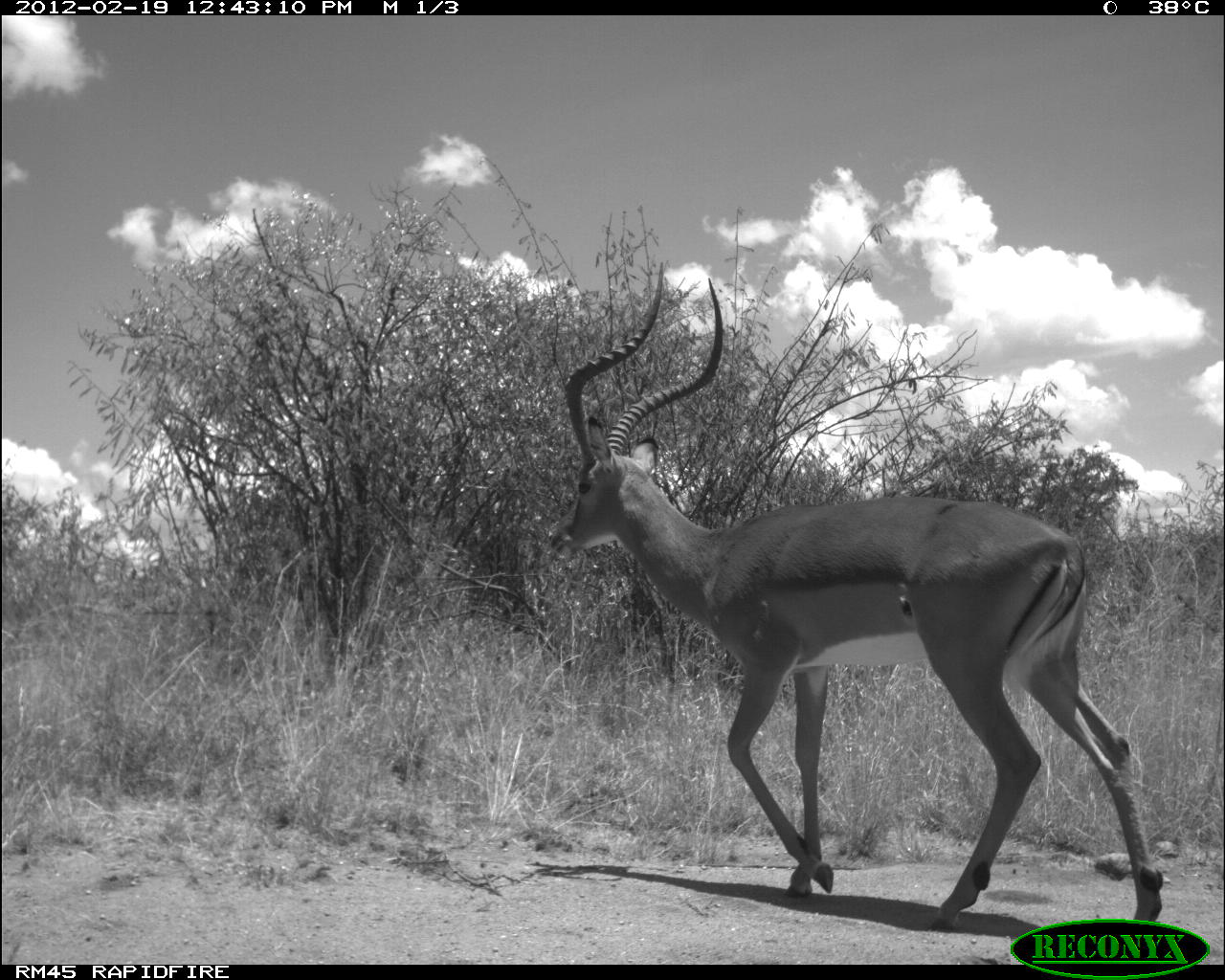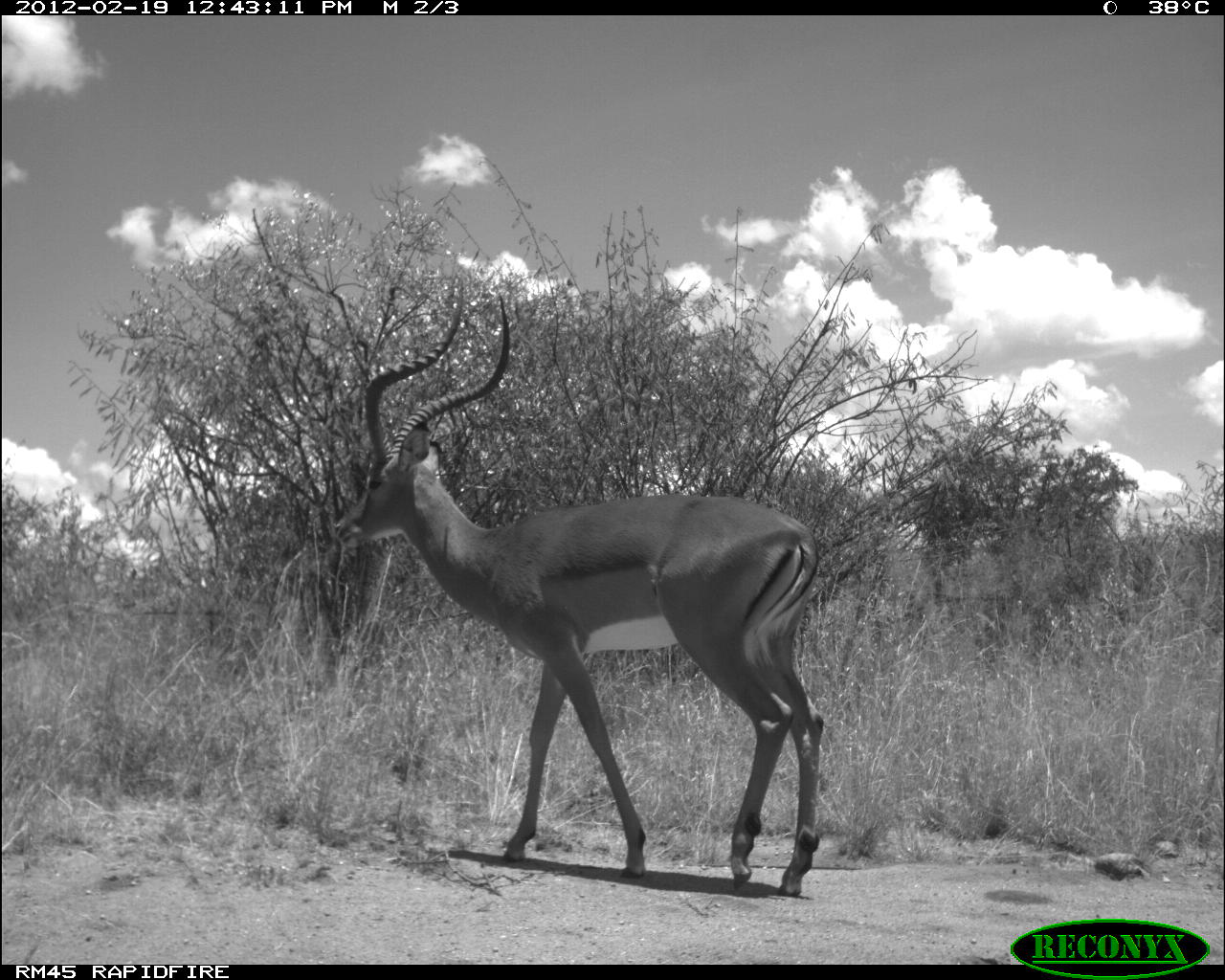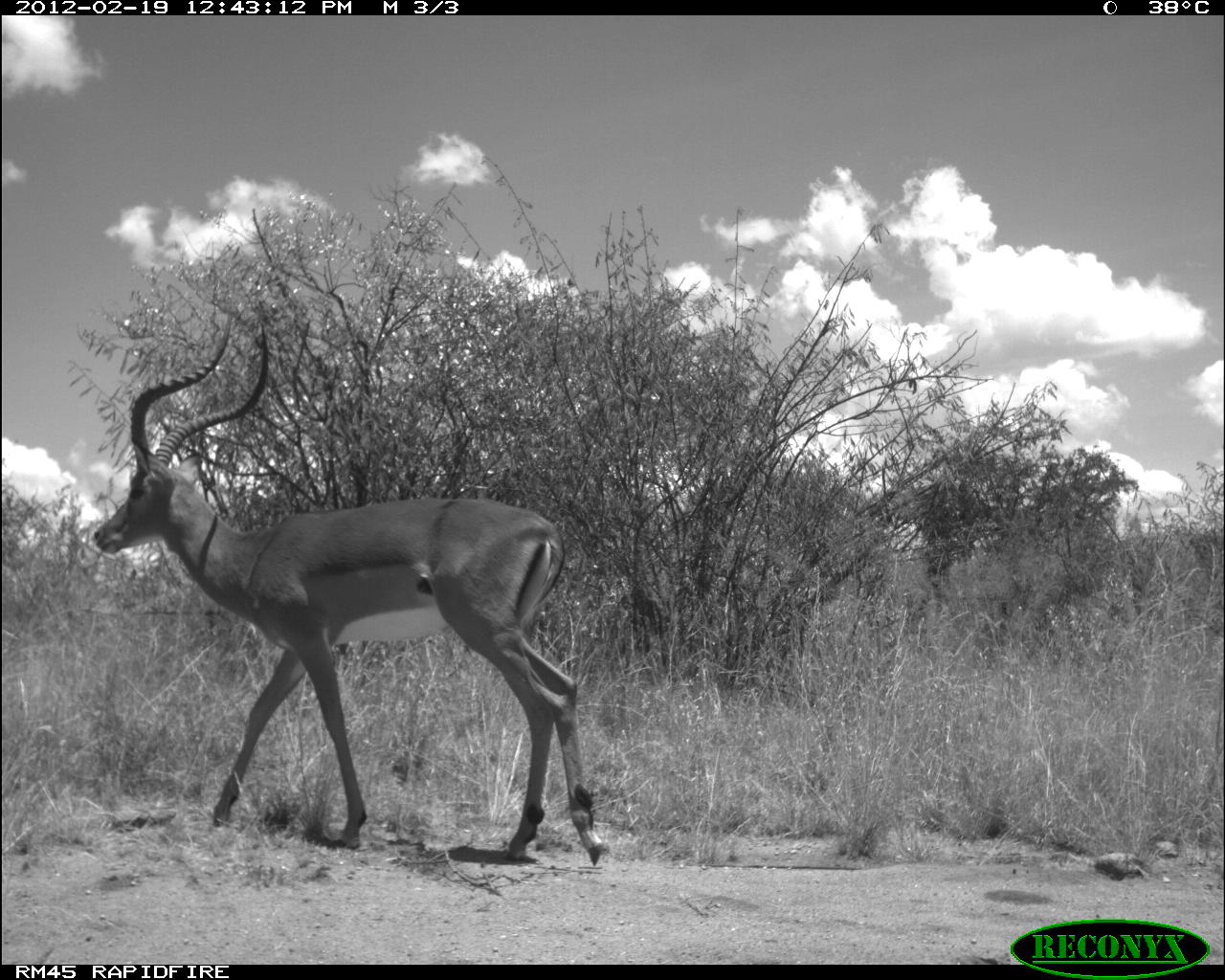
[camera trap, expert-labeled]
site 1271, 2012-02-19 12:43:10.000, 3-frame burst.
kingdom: Animalia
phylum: Chordata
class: Mammalia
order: Artiodactyla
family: Bovidae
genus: Aepyceros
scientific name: Aepyceros melampus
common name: impala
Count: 1.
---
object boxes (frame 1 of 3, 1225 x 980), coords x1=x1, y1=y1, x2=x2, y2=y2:
aepyceros melampus: x1=535, y1=256, x2=1165, y2=935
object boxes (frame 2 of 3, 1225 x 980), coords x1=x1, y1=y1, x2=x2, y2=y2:
aepyceros melampus: x1=329, y1=272, x2=832, y2=902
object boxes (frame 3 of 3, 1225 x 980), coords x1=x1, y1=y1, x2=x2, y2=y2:
aepyceros melampus: x1=91, y1=307, x2=606, y2=865